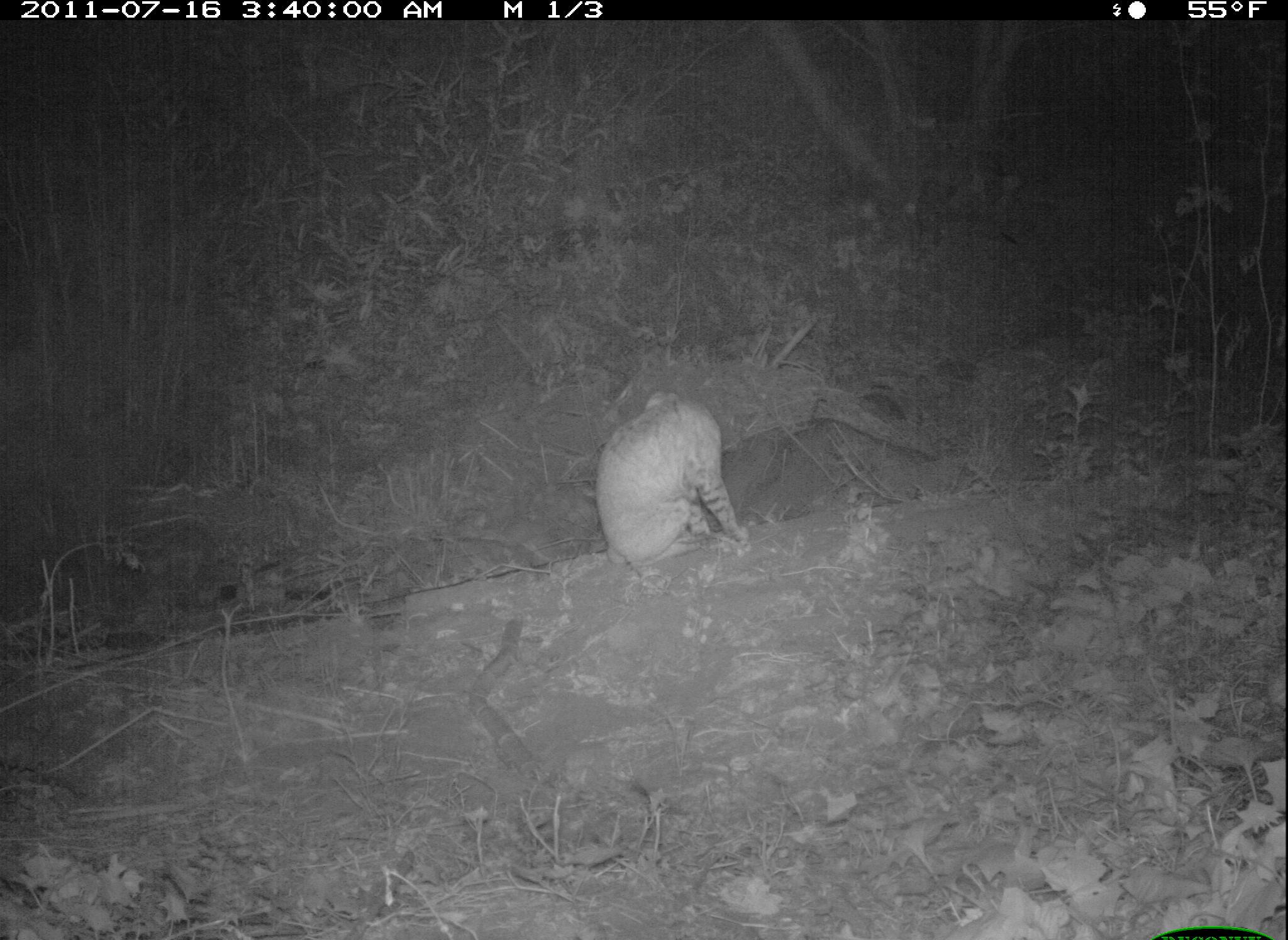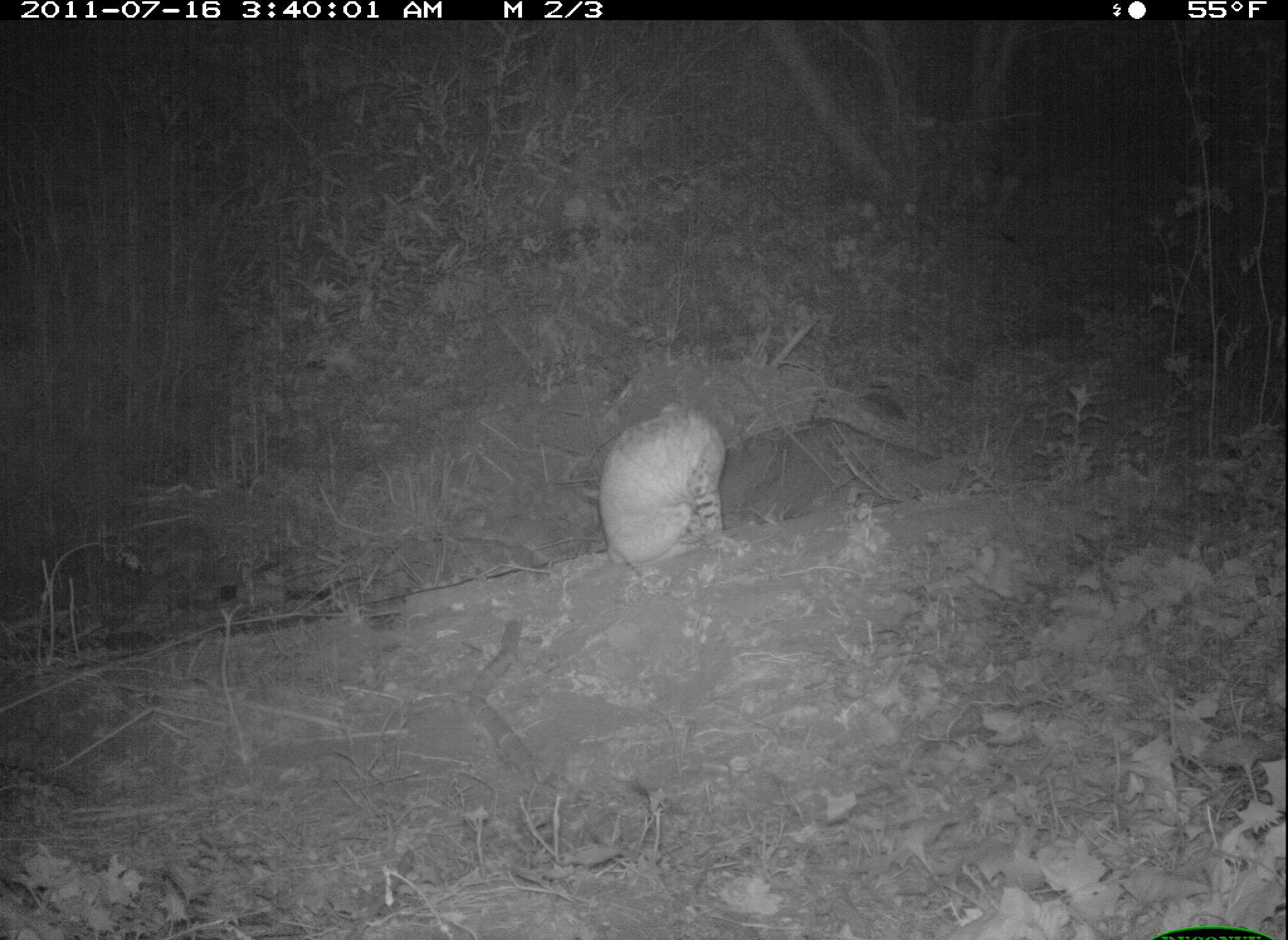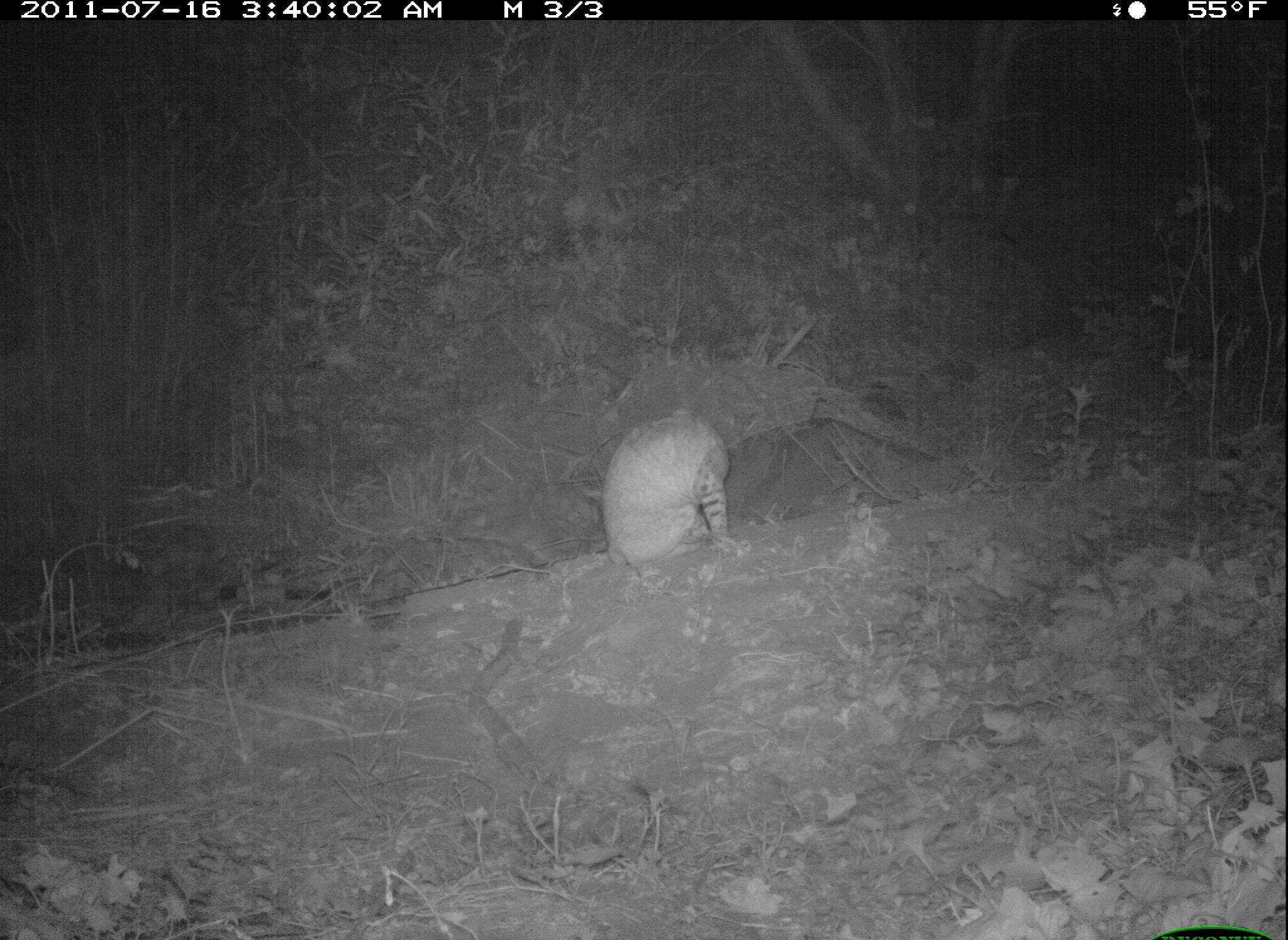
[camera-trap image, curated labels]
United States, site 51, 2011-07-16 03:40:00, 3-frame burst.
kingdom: Animalia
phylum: Chordata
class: Mammalia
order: Carnivora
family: Felidae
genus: Lynx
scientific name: Lynx rufus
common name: bobcat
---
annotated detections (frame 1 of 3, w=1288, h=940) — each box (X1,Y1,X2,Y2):
bobcat: (592,387,750,570)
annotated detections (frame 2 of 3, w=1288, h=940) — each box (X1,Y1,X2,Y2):
bobcat: (599,396,736,572)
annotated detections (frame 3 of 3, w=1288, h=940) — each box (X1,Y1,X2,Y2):
bobcat: (594,388,747,581)